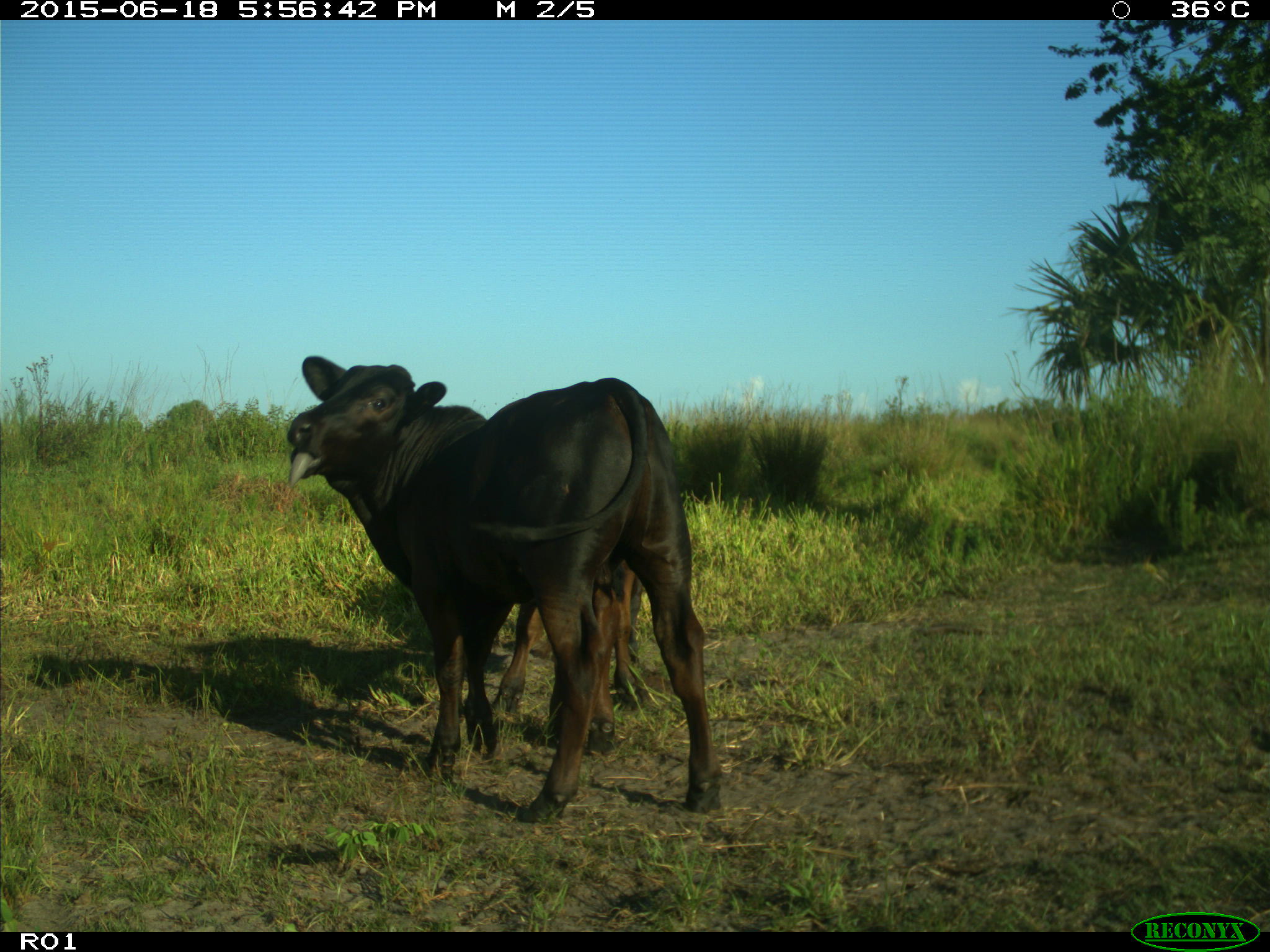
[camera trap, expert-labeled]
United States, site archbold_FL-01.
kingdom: Animalia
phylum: Chordata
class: Mammalia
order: Artiodactyla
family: Bovidae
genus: Bos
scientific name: Bos taurus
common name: domestic cow